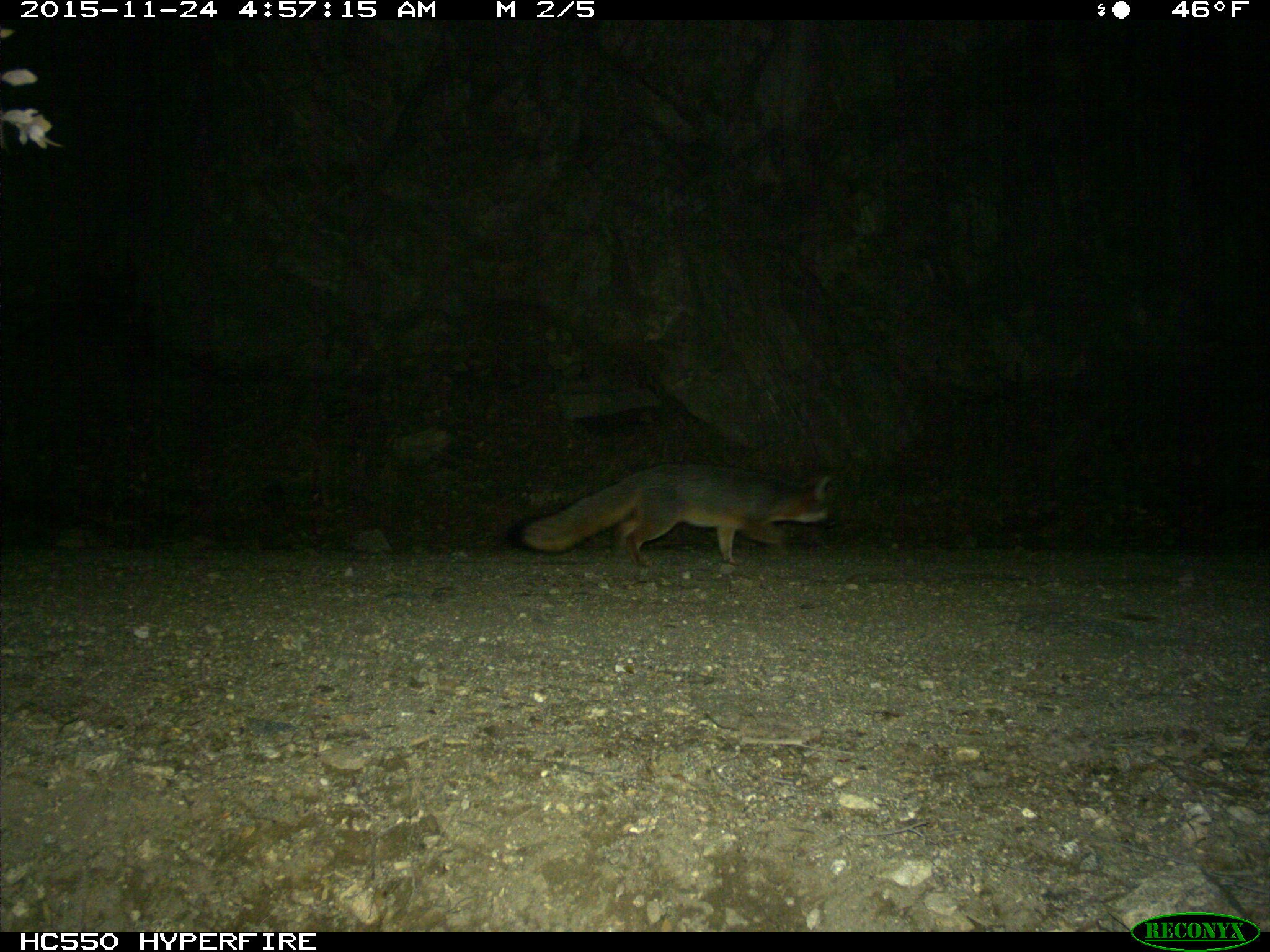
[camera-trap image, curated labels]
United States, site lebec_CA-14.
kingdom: Animalia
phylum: Chordata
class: Mammalia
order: Carnivora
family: Canidae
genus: Urocyon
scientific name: Urocyon cinereoargenteus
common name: gray fox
Urocyon cinereoargenteus (gray fox).